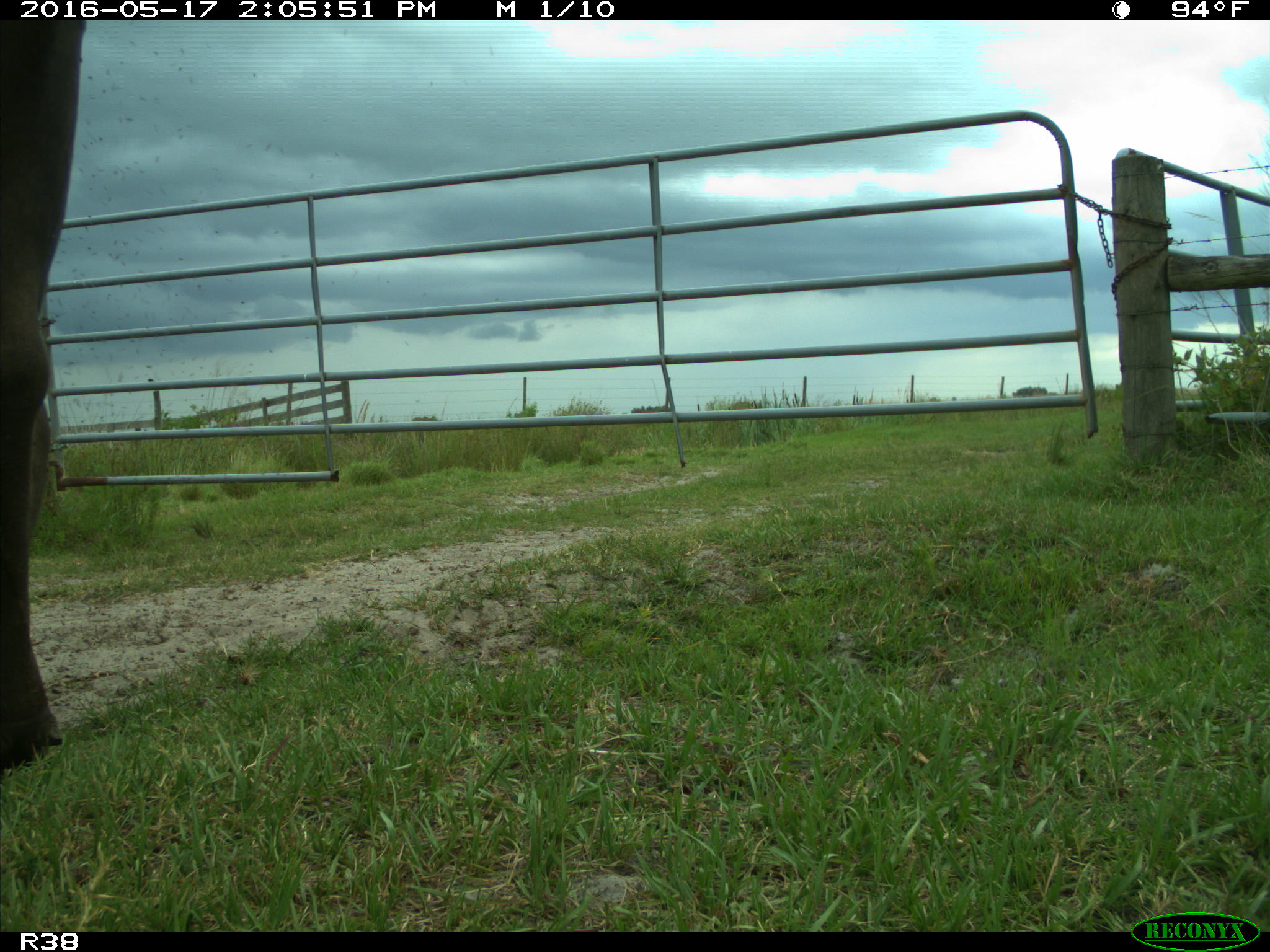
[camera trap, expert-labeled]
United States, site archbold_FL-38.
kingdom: Animalia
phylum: Chordata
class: Mammalia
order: Artiodactyla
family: Bovidae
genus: Bos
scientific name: Bos taurus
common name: domestic cow